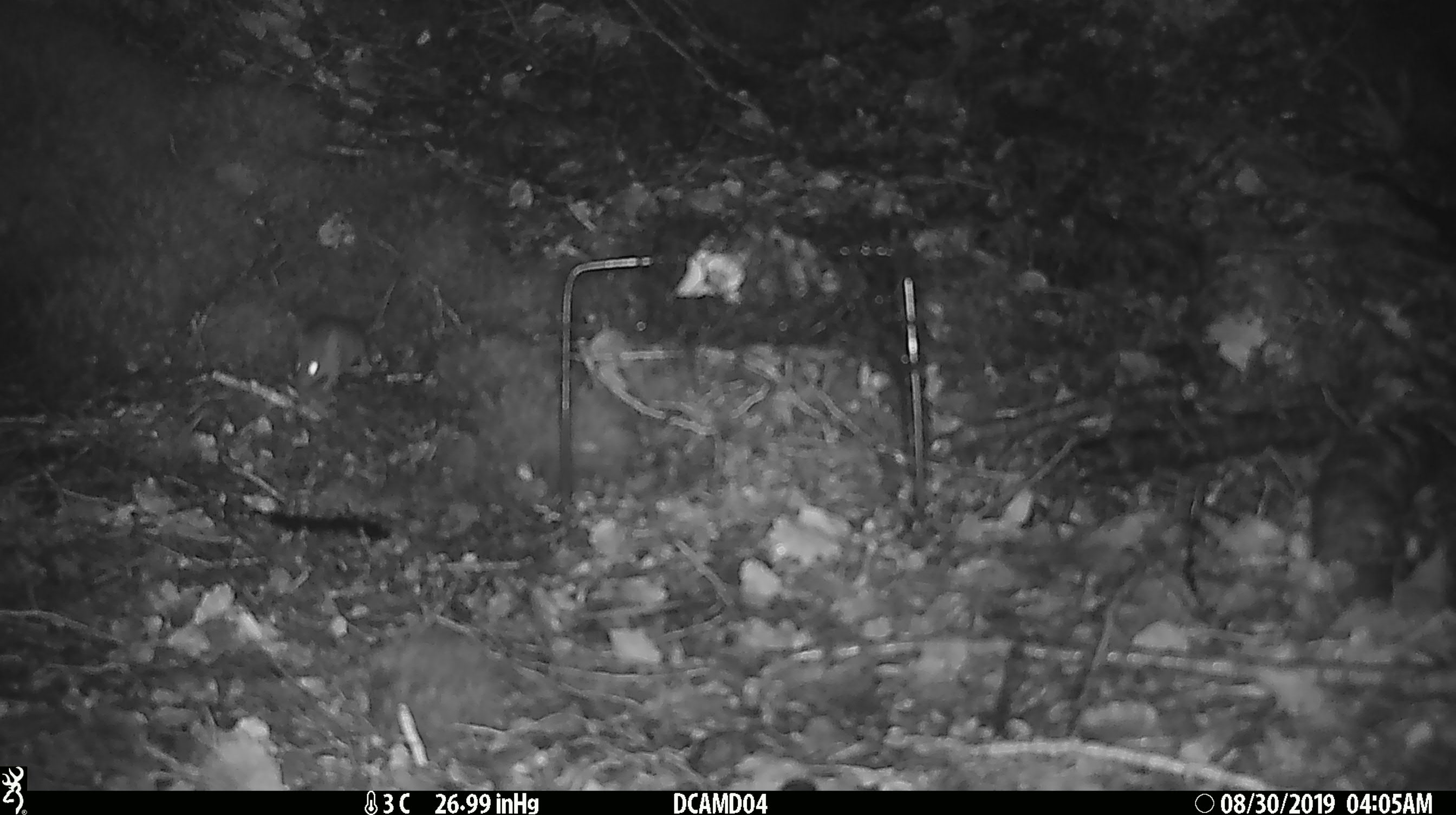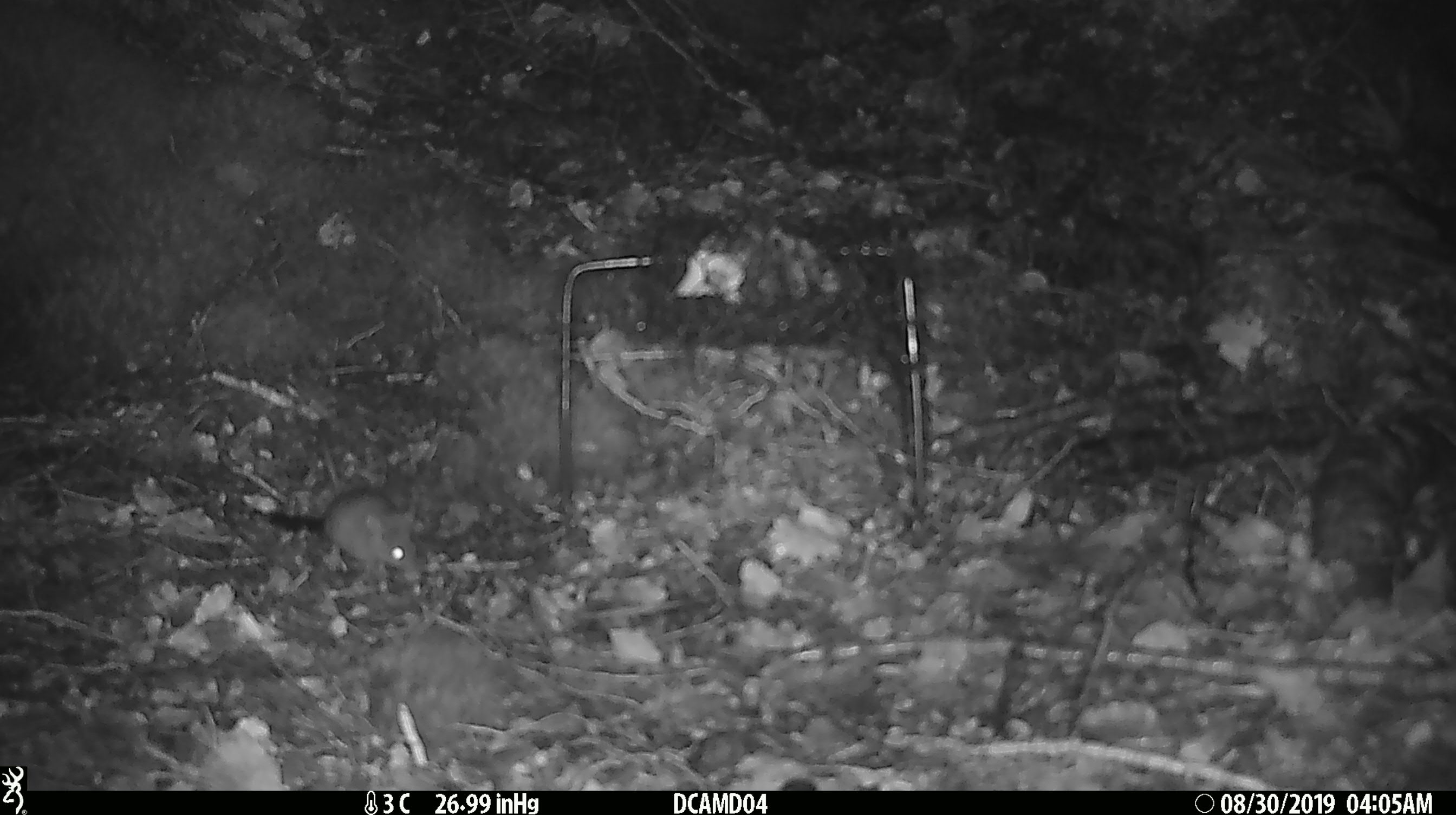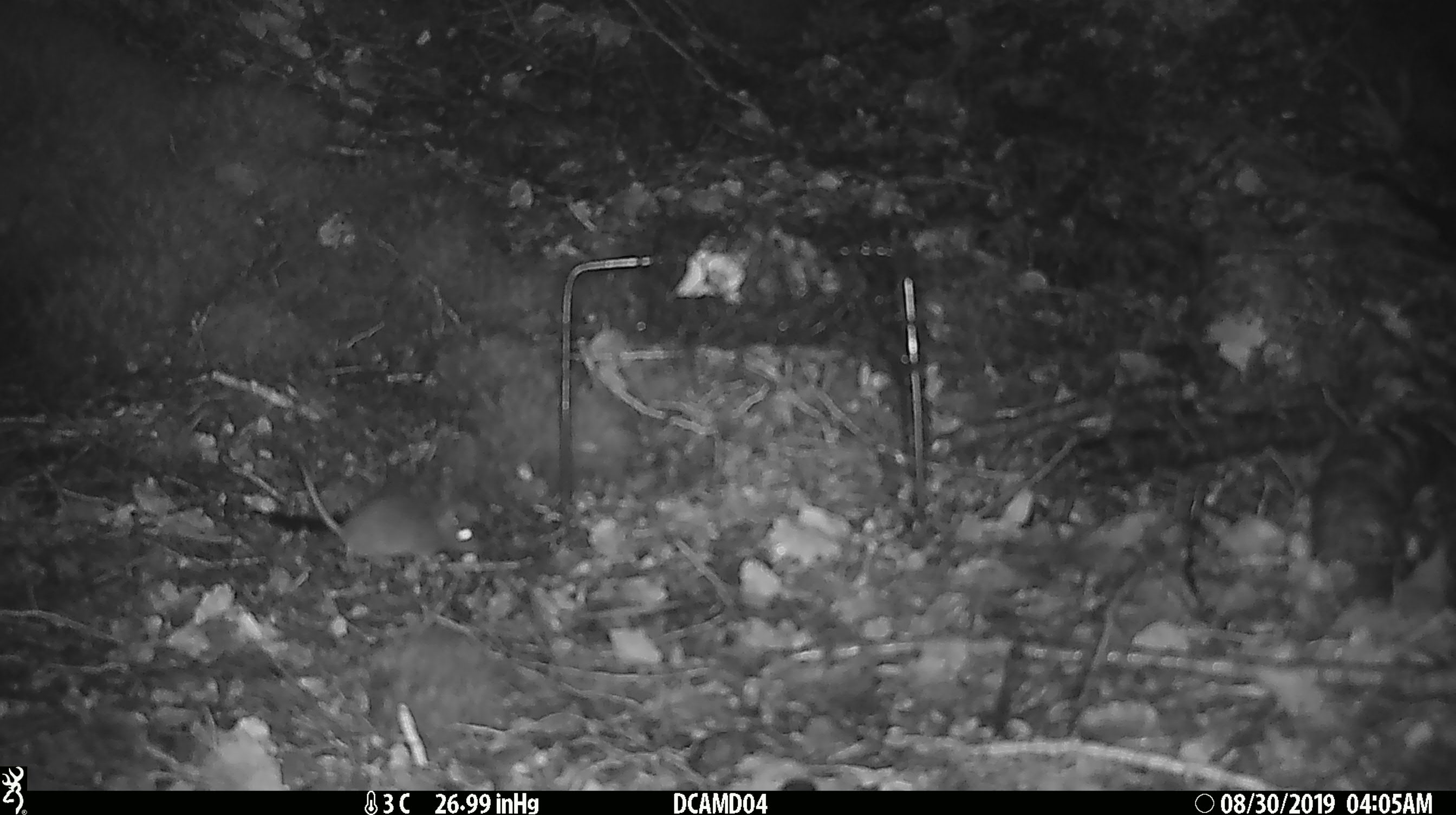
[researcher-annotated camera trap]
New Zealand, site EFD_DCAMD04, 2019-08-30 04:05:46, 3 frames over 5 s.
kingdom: Animalia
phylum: Chordata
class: Mammalia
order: Rodentia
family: Muridae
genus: Mus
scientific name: Mus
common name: mouse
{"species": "mouse (Mus)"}